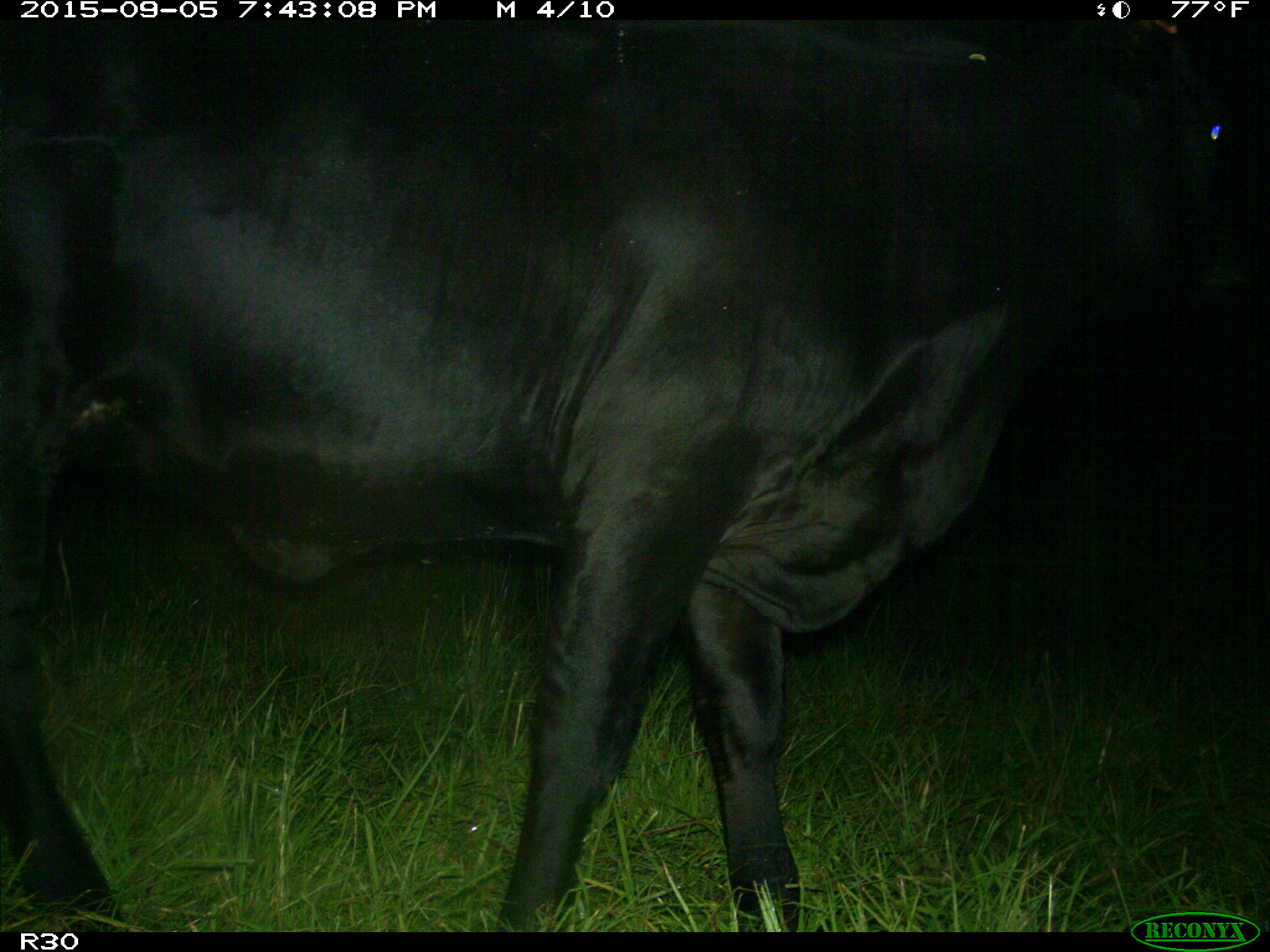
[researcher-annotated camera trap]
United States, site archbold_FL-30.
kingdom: Animalia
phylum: Chordata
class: Mammalia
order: Artiodactyla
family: Bovidae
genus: Bos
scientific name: Bos taurus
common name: domestic cow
Bos taurus (domestic cow).